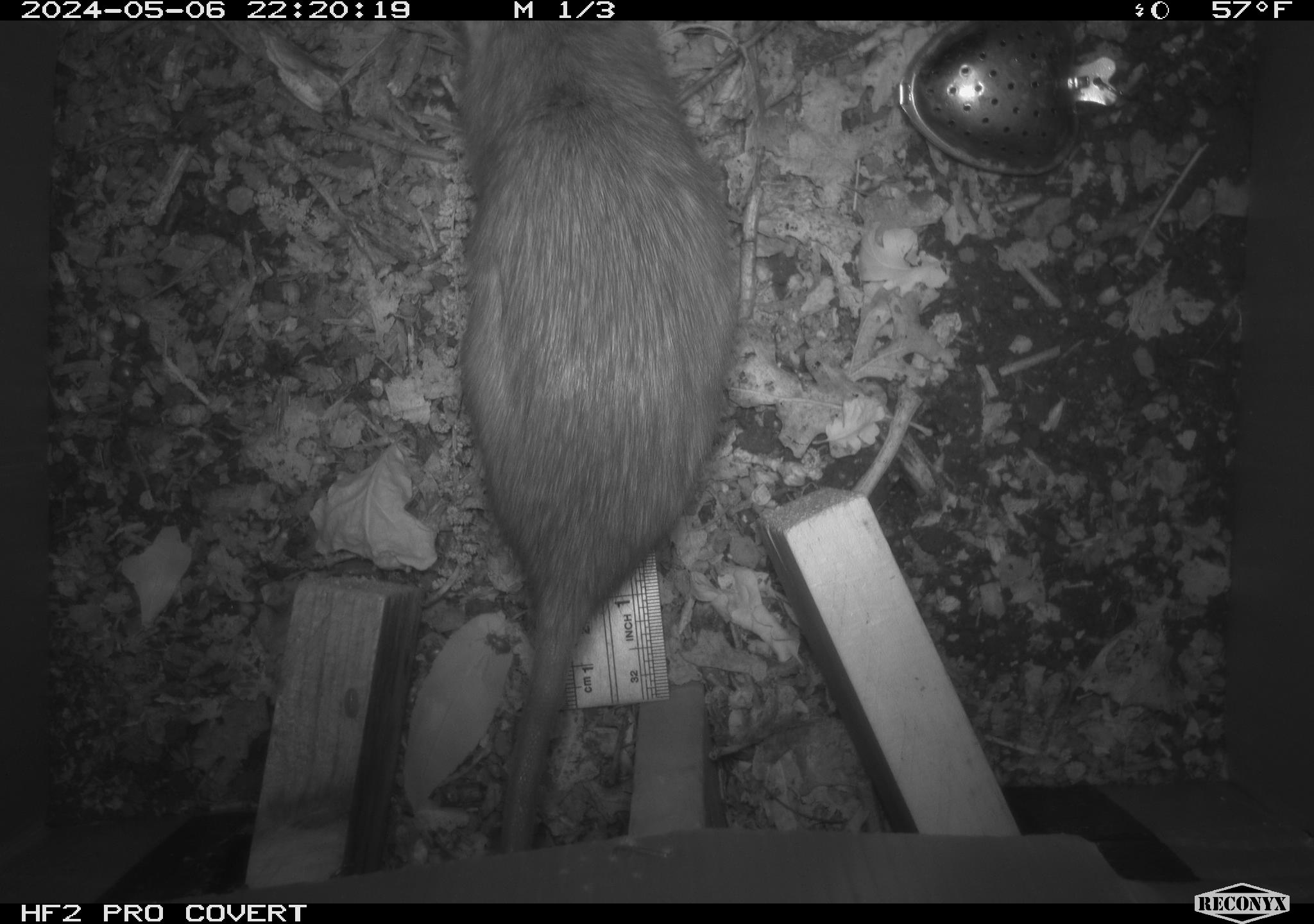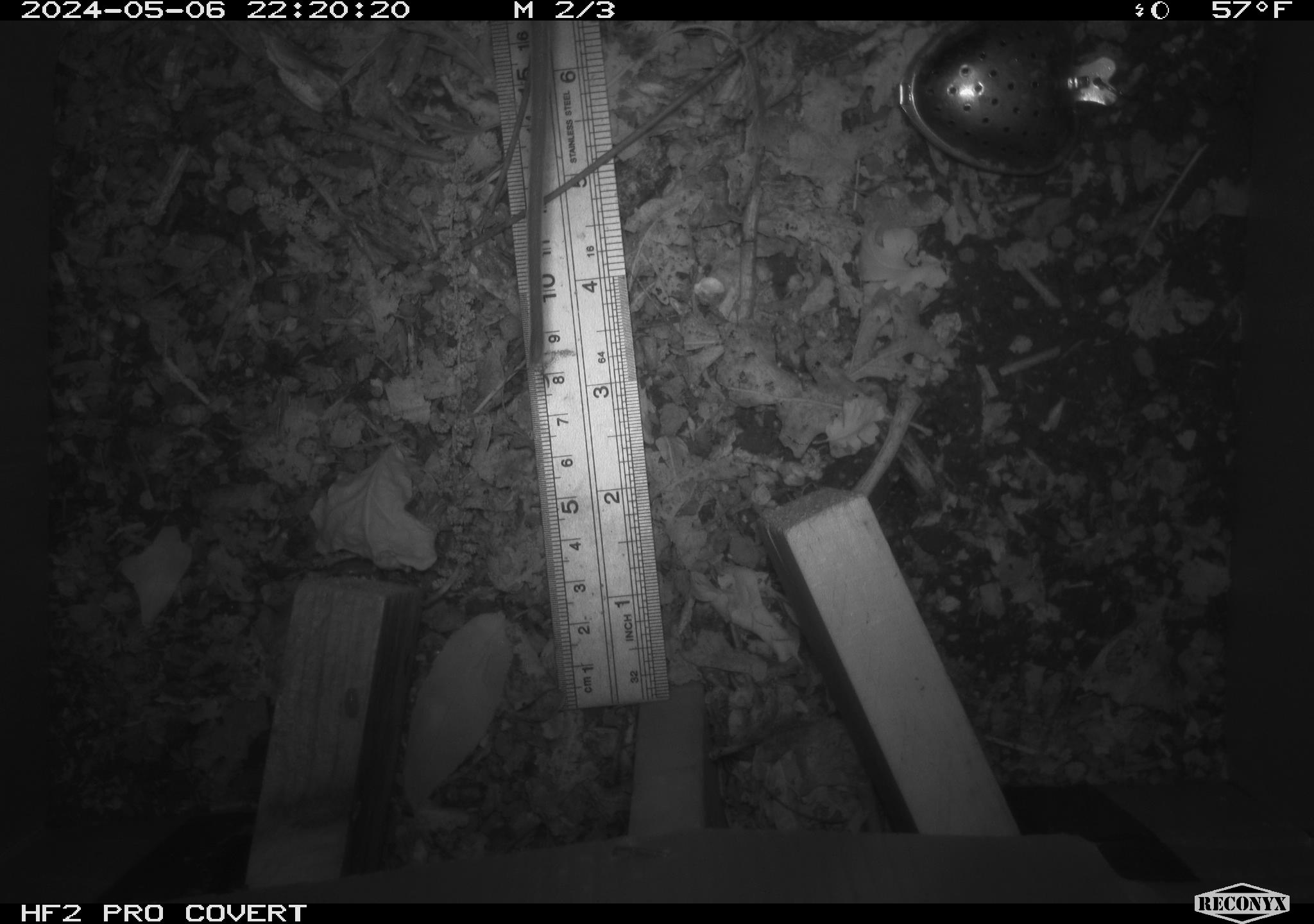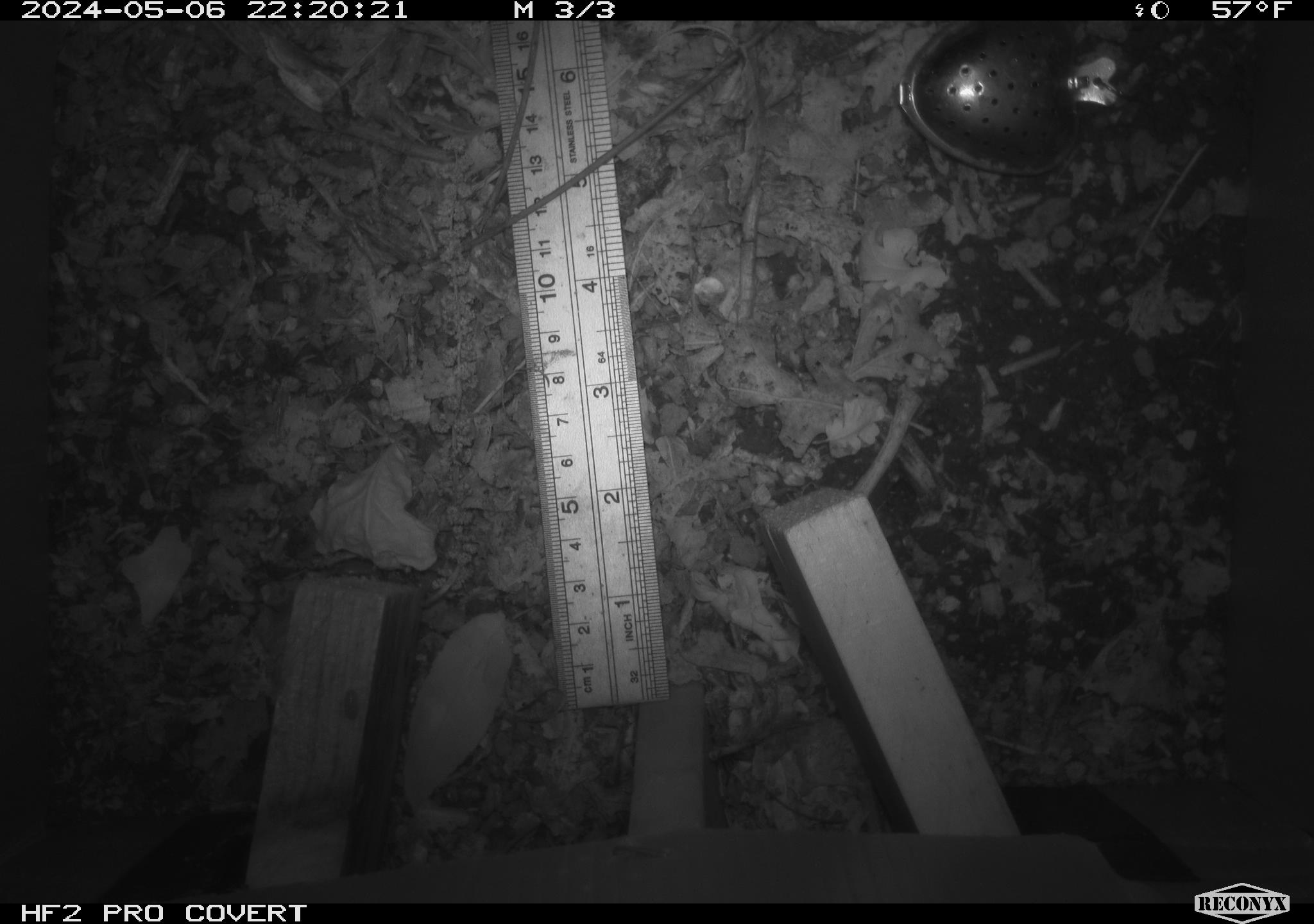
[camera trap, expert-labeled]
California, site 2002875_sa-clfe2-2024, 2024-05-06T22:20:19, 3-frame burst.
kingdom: Animalia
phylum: Chordata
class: Mammalia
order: Rodentia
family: Muridae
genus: Rattus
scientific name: Rattus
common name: rat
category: rattus species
Rattus species (rat) (Rattus).